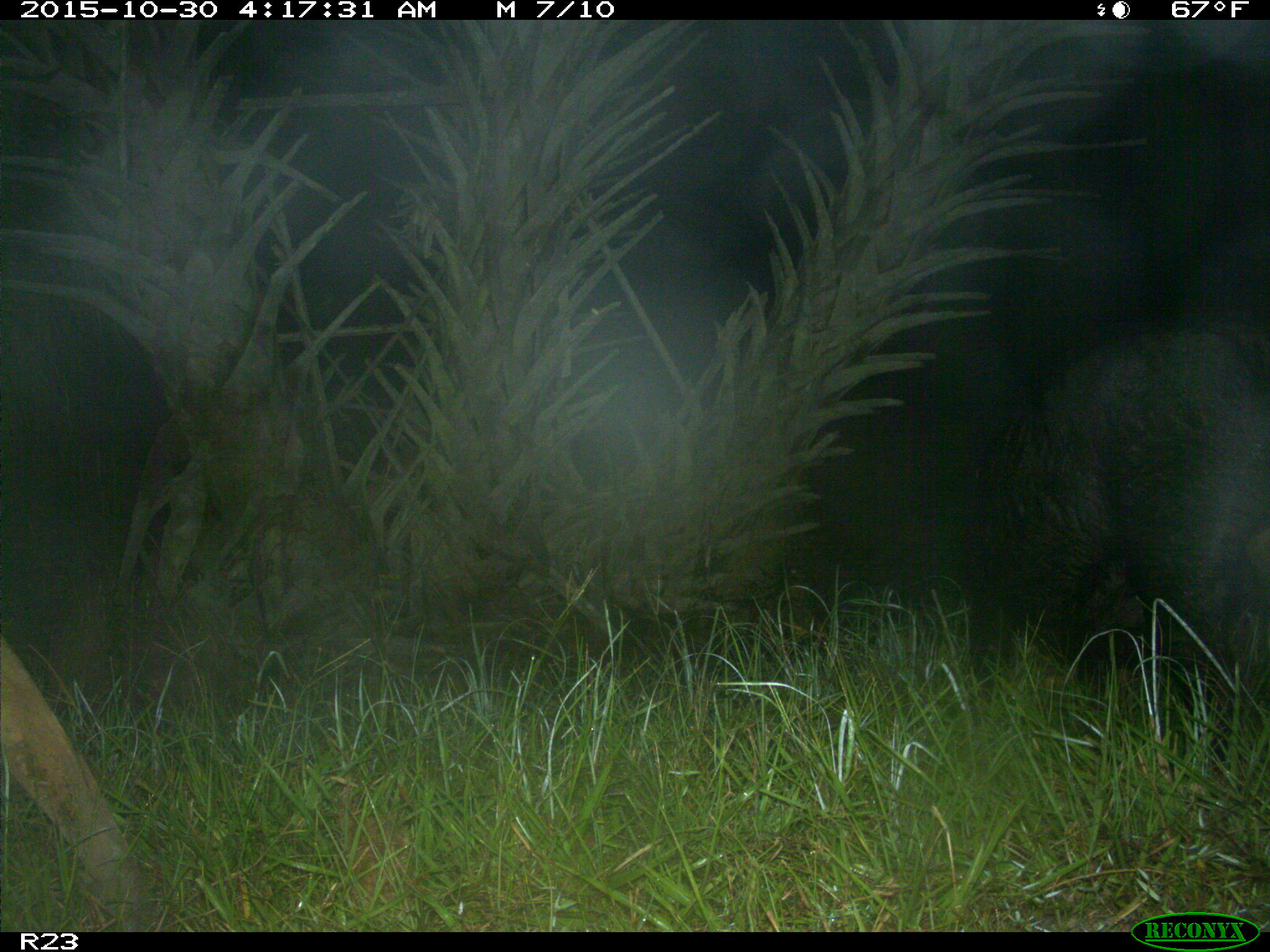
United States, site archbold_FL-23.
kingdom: Animalia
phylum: Chordata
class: Mammalia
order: Artiodactyla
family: Suidae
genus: Sus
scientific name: Sus scrofa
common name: wild boar